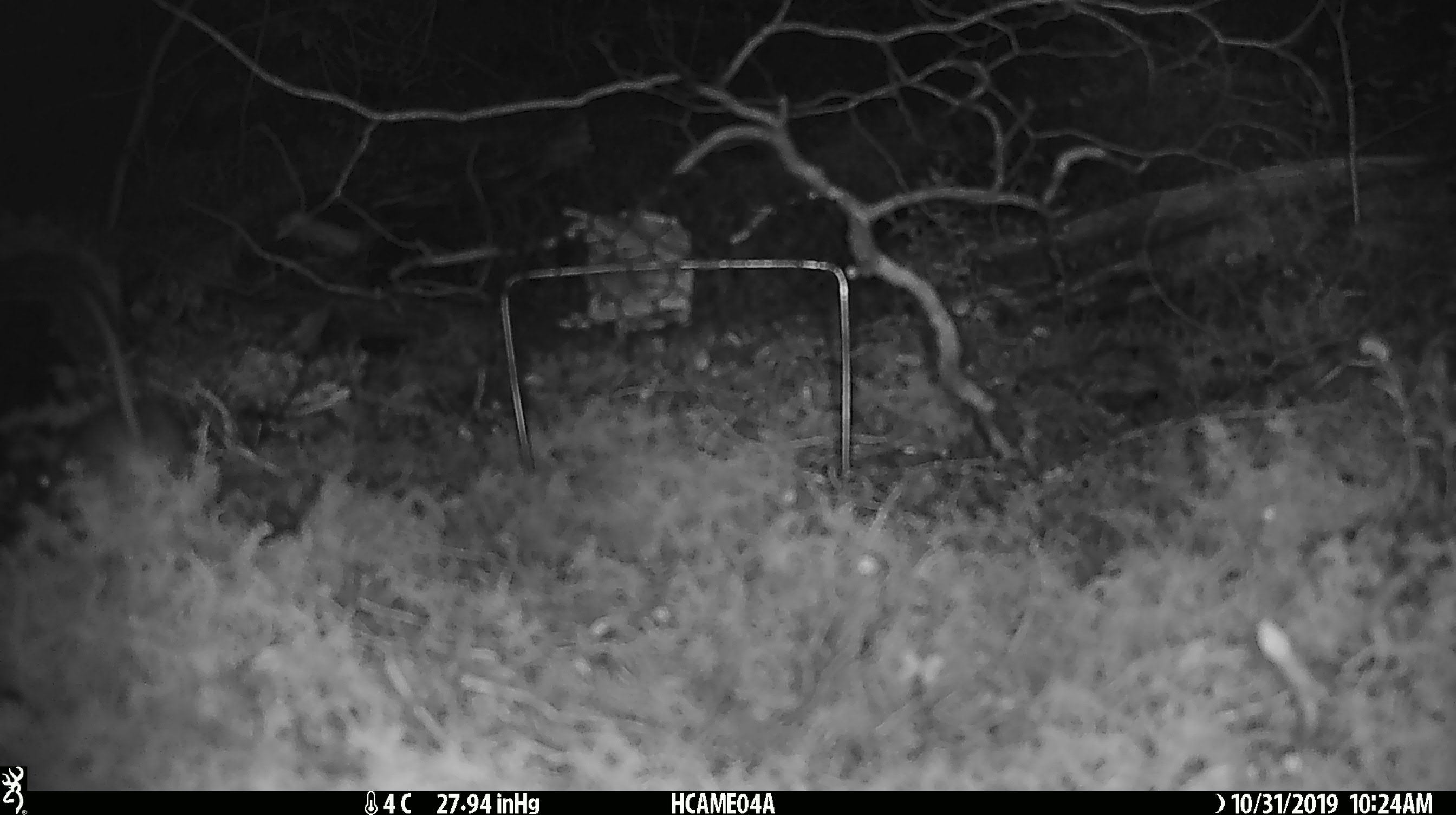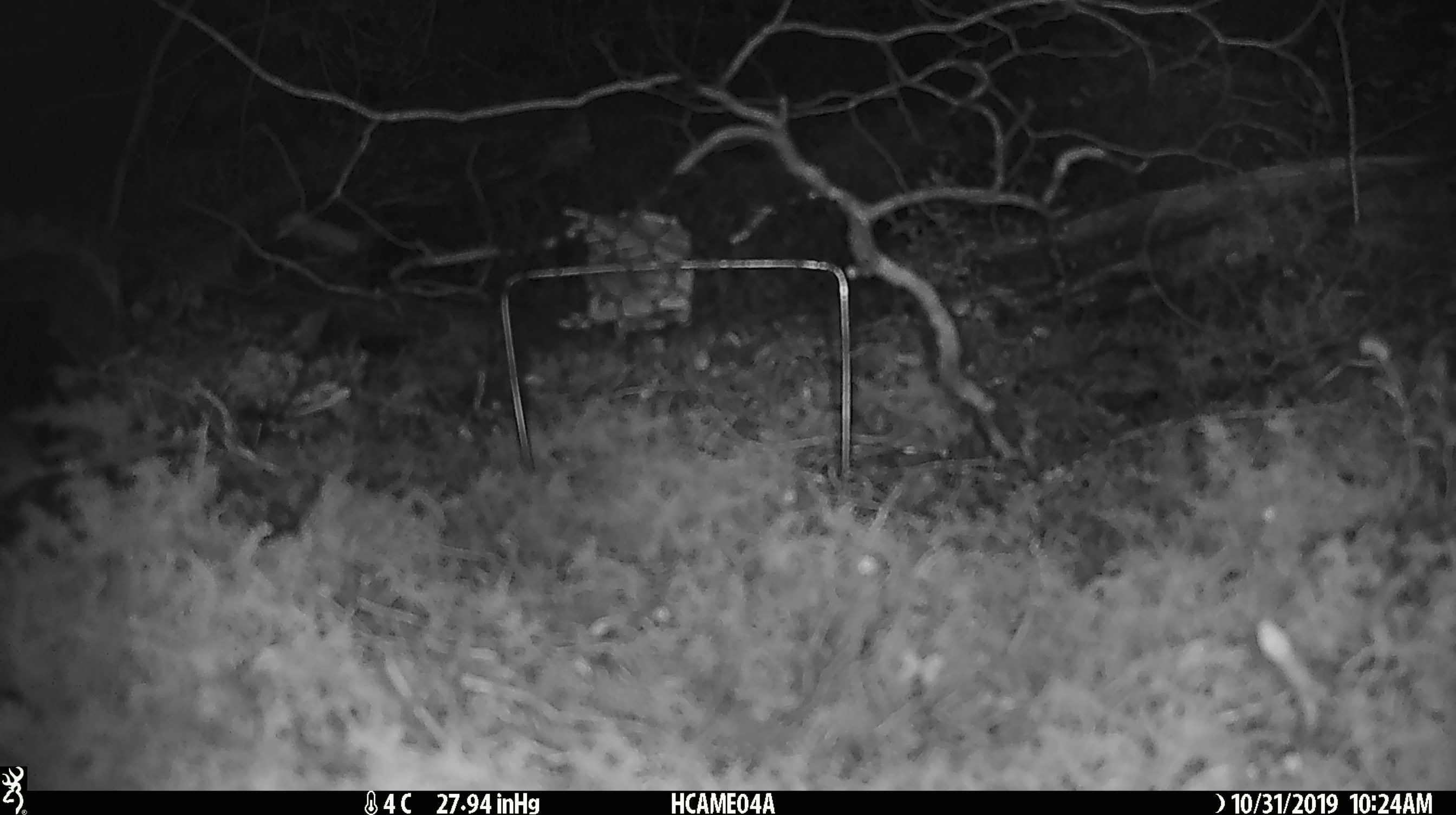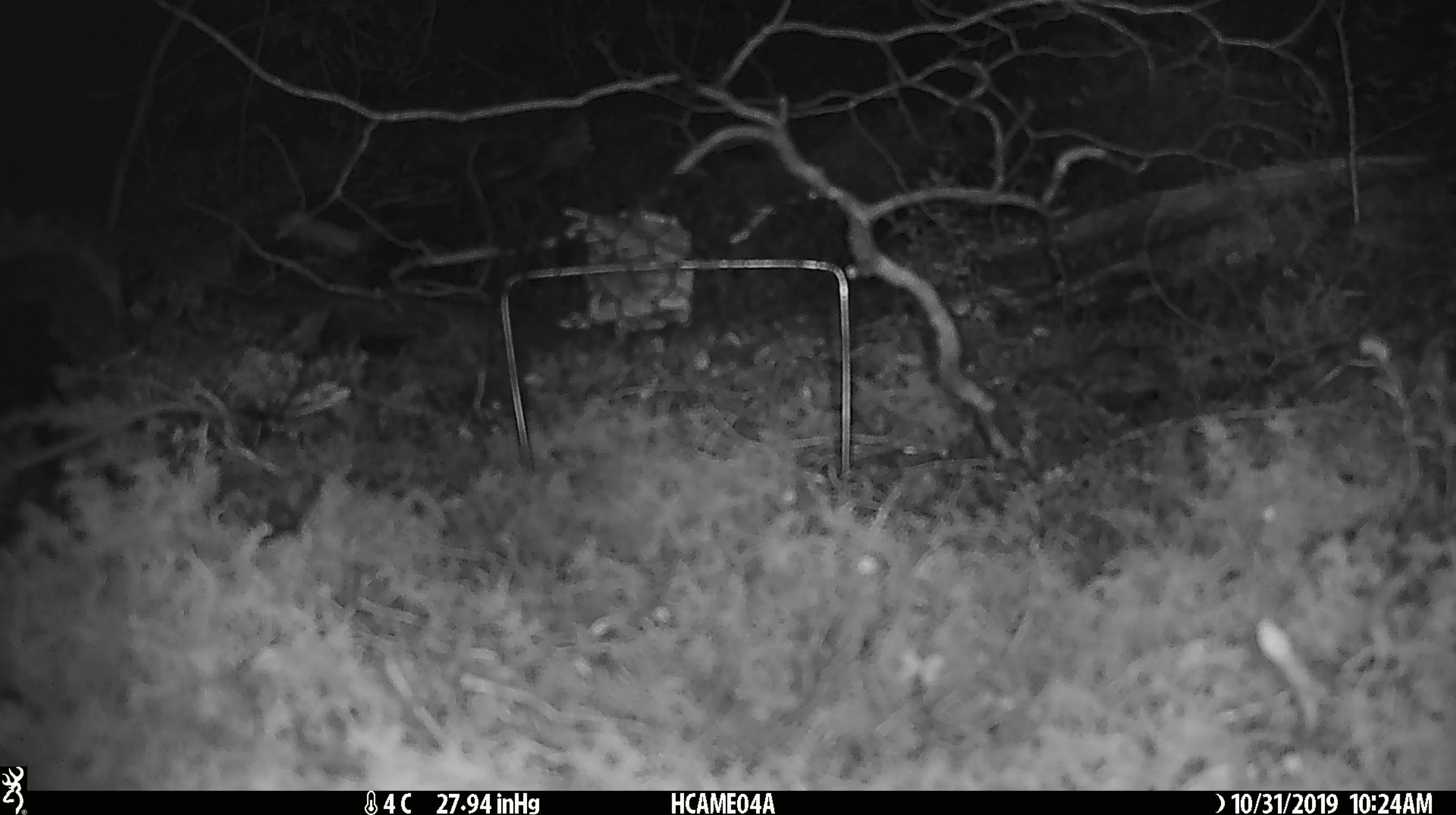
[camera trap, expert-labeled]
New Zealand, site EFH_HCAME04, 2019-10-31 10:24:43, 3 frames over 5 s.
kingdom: Animalia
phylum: Chordata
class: Mammalia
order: Rodentia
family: Muridae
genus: Mus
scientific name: Mus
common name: mouse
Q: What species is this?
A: Mouse (Mus).